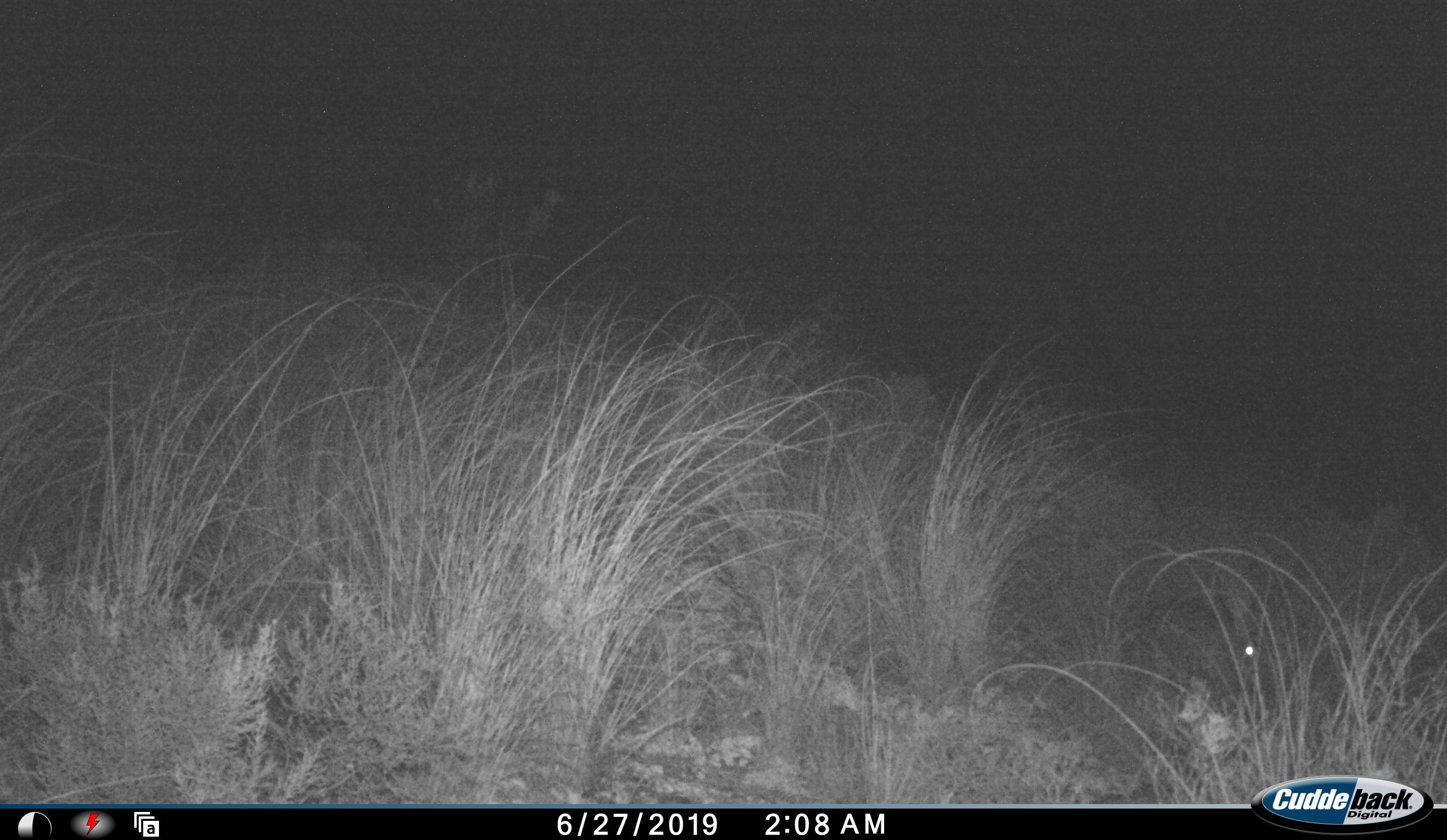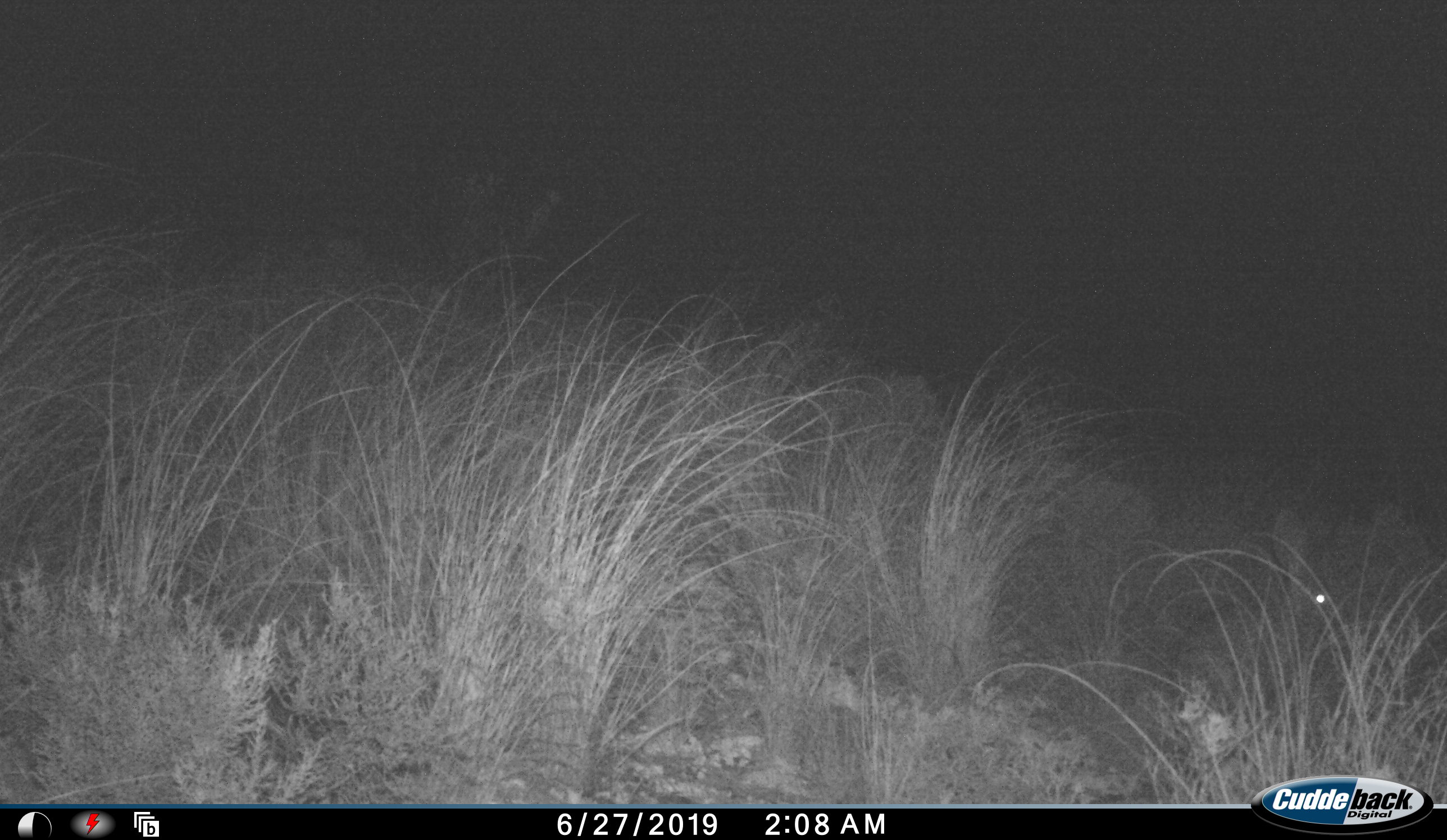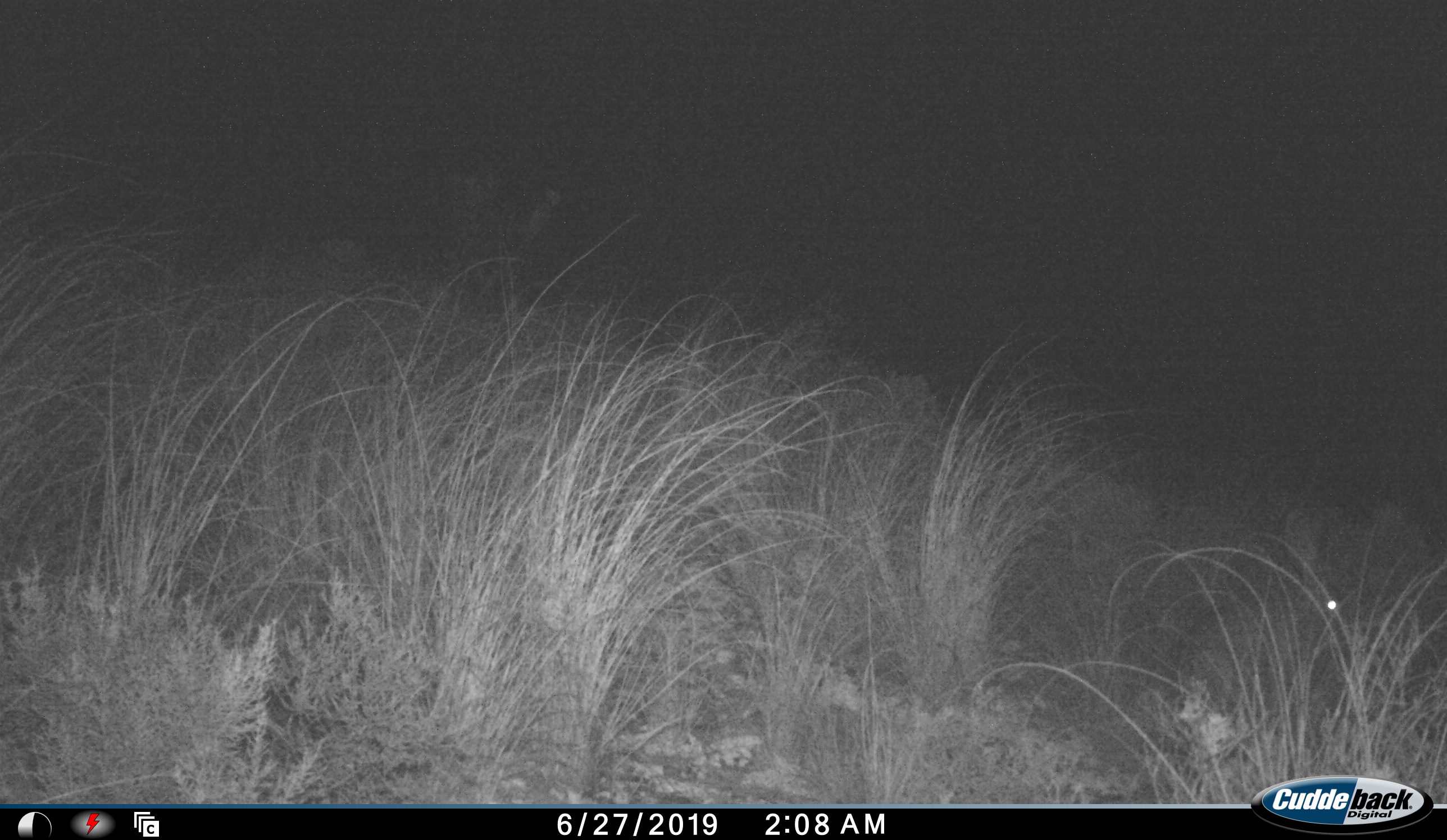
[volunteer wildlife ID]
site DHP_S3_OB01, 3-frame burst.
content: unidentified animal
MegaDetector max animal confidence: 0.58